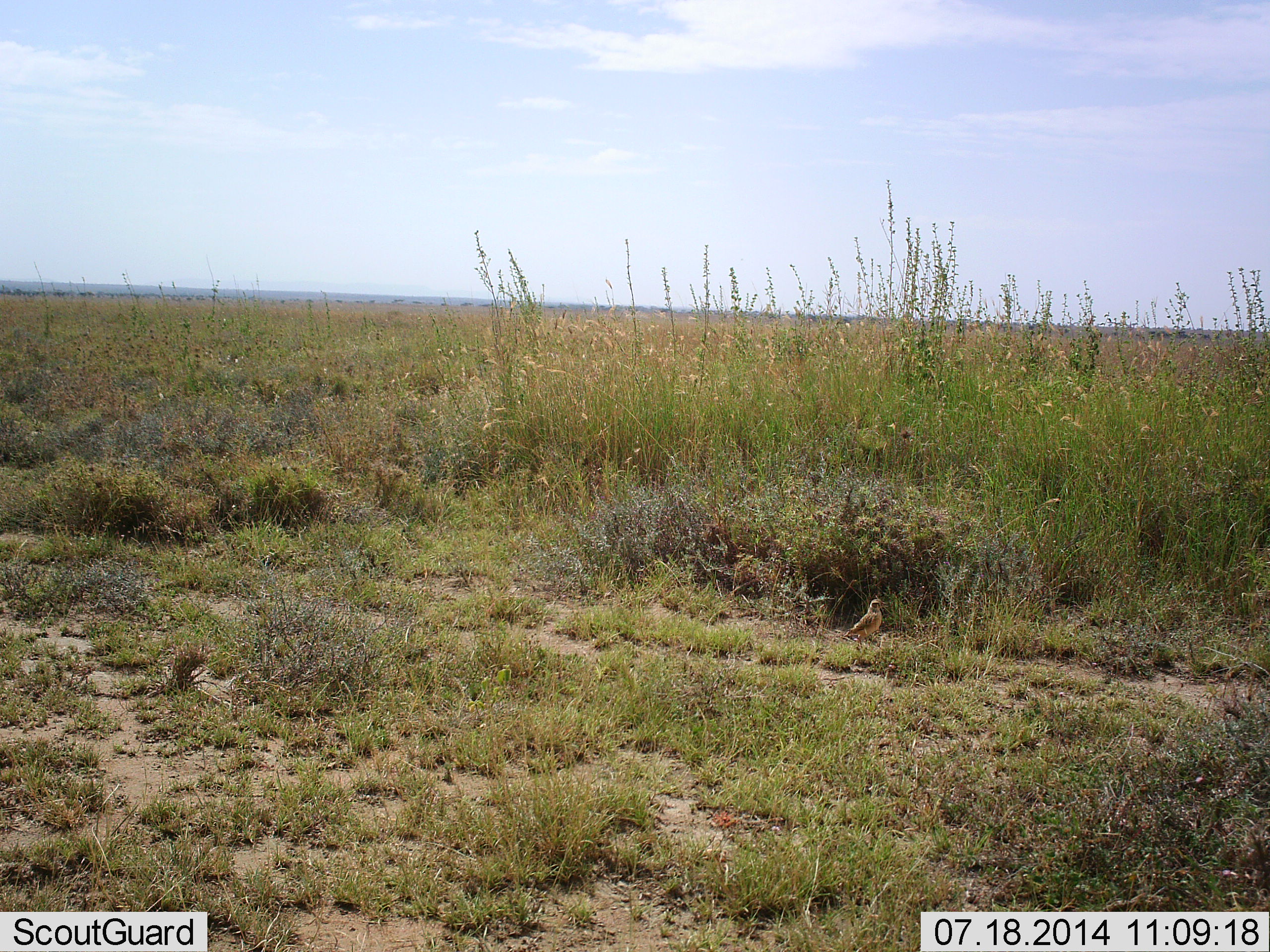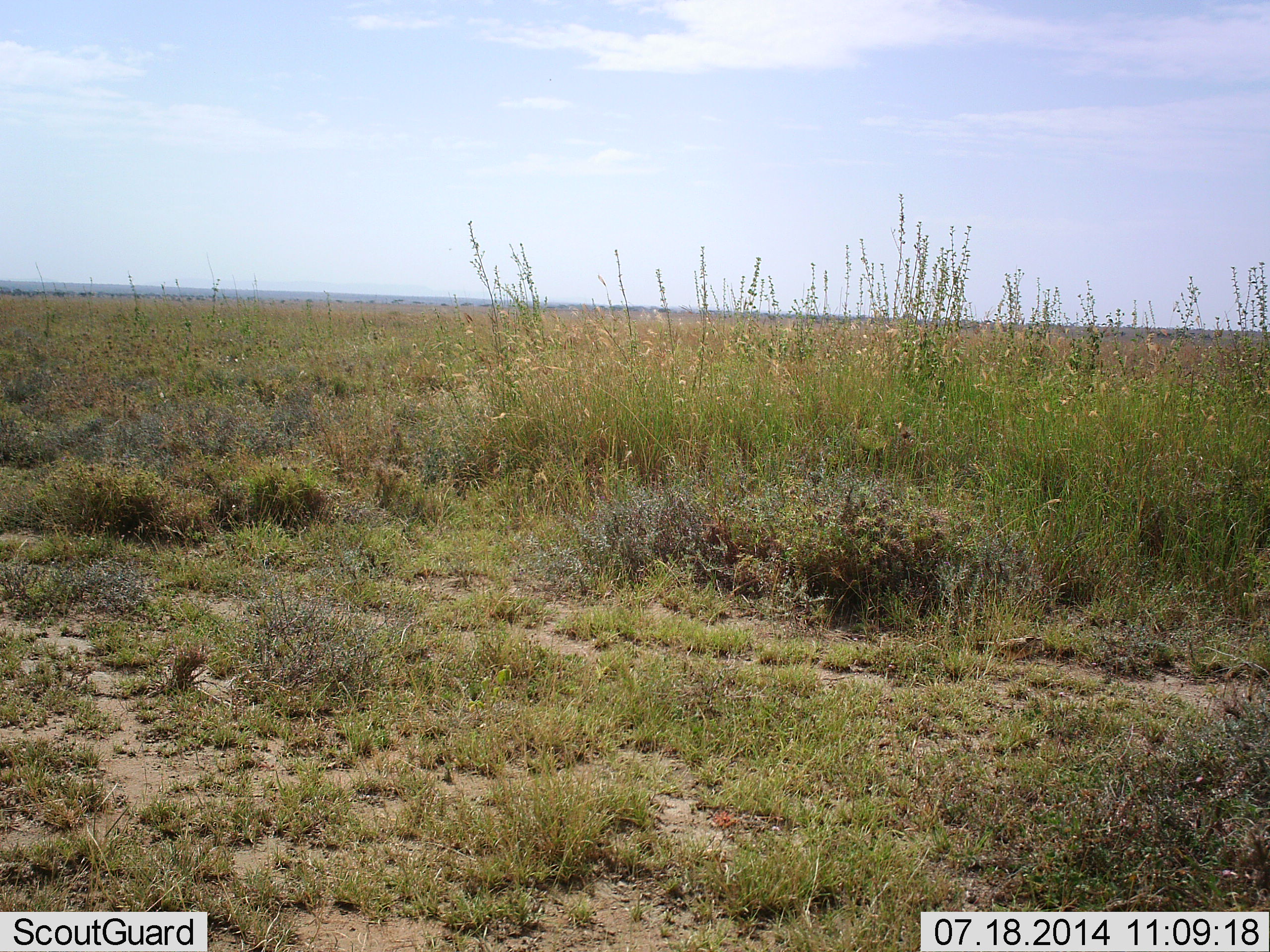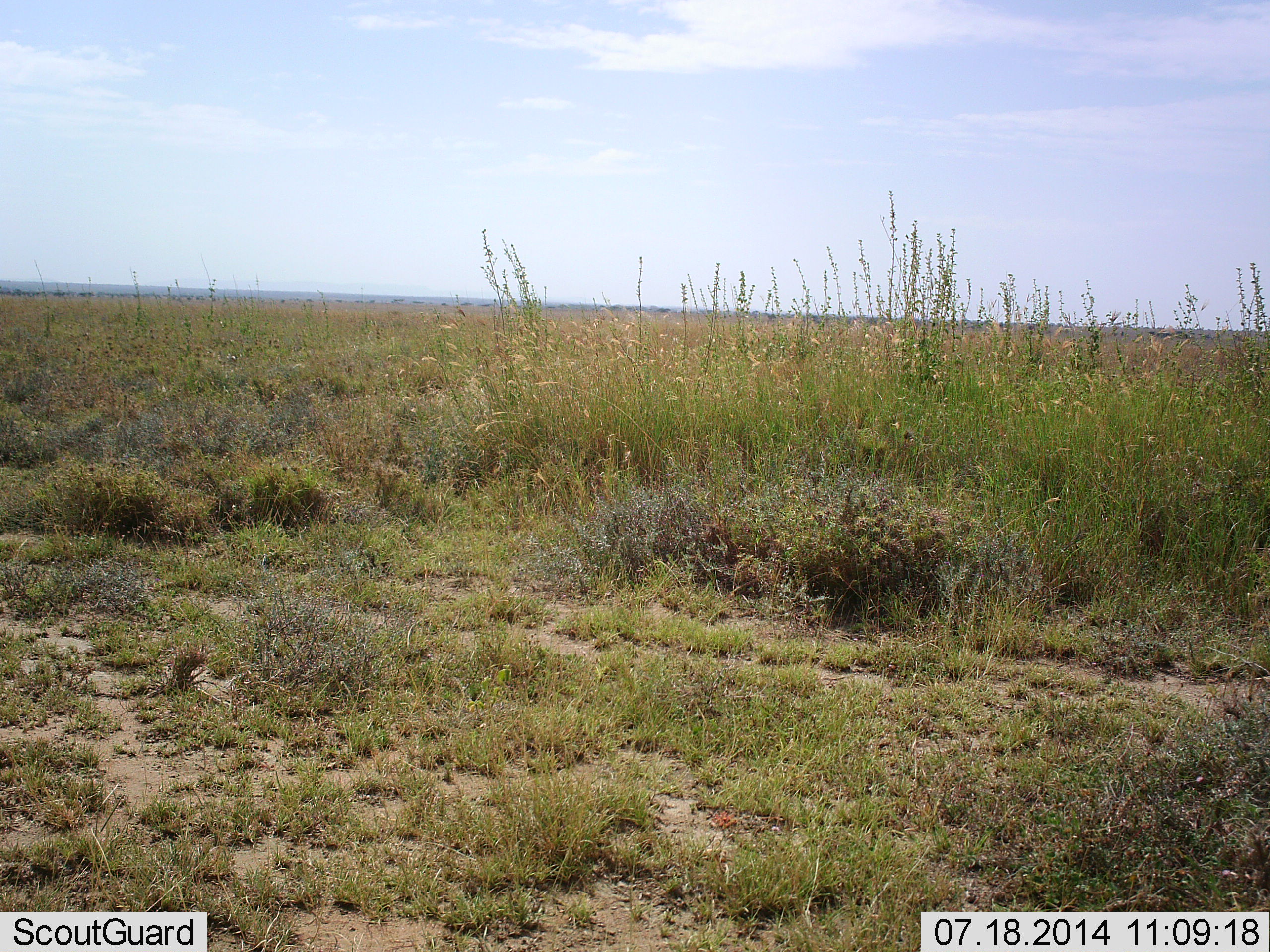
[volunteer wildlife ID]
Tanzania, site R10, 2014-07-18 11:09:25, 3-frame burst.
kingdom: Animalia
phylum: Chordata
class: Aves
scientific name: Aves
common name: bird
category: otherbird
Otherbird (bird) (Aves), count 1. Behavior (volunteer vote fractions): standing 10%, resting 0%, moving 100%, interacting 0%. Young present (vote fraction): 0%. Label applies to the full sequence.